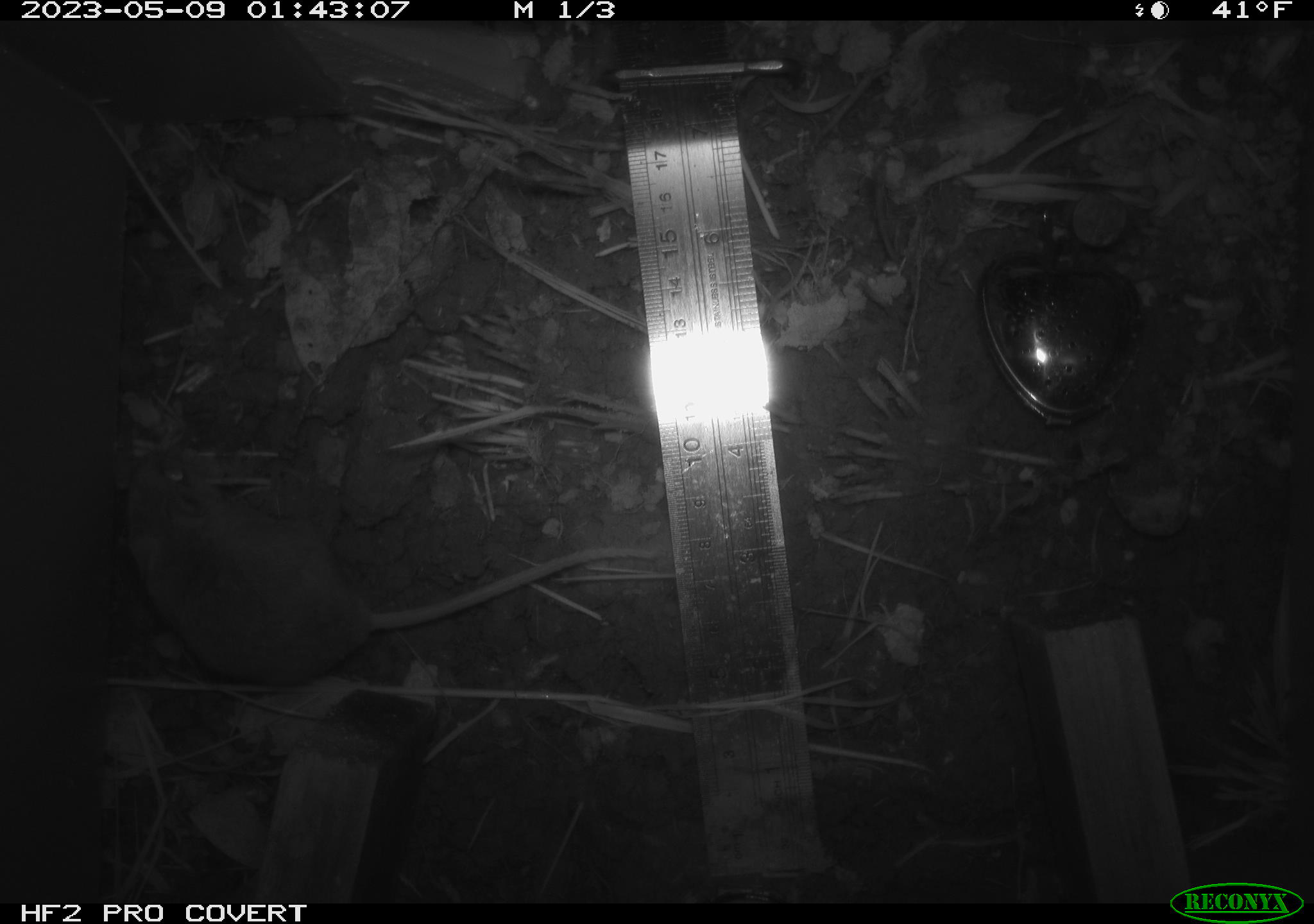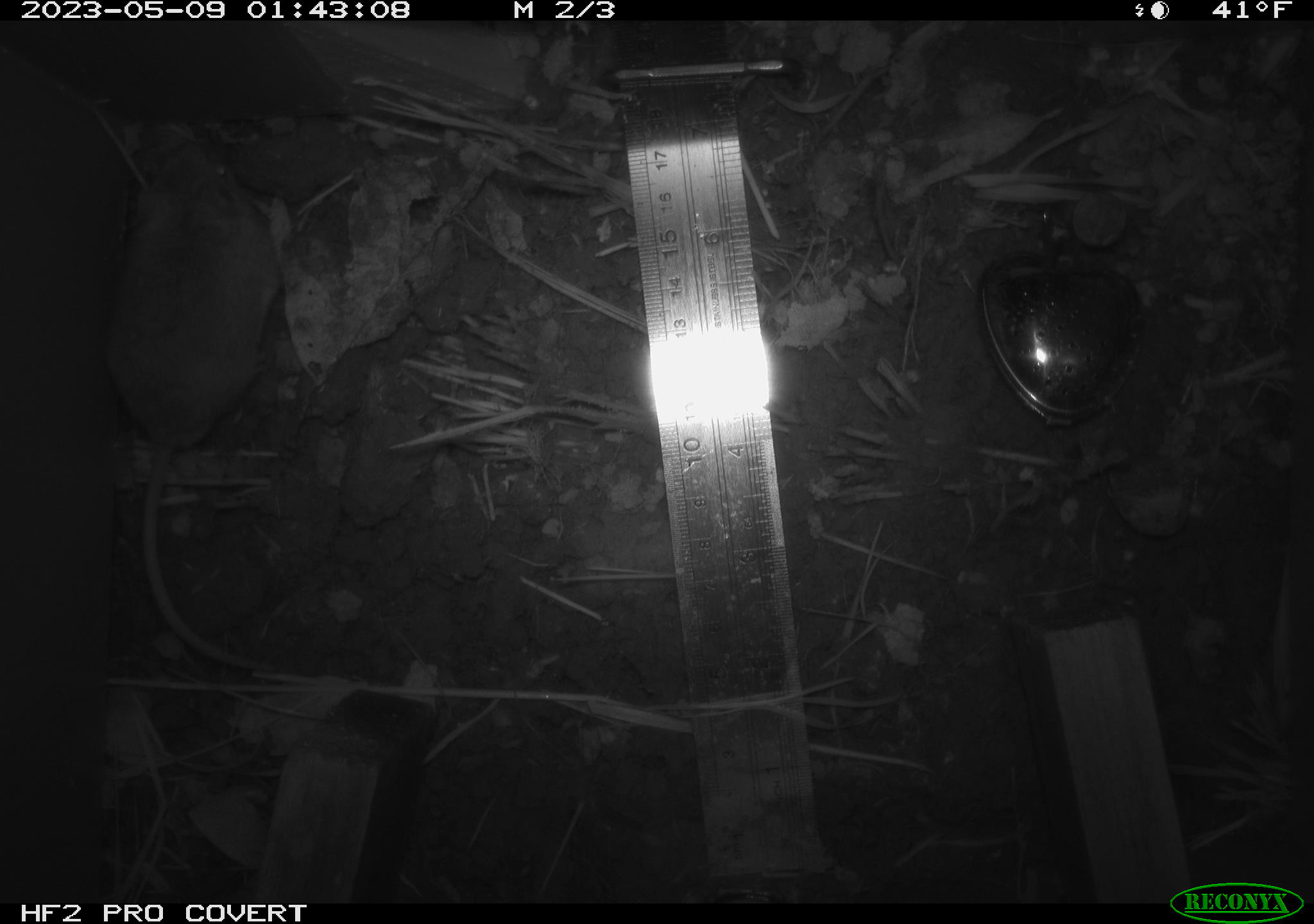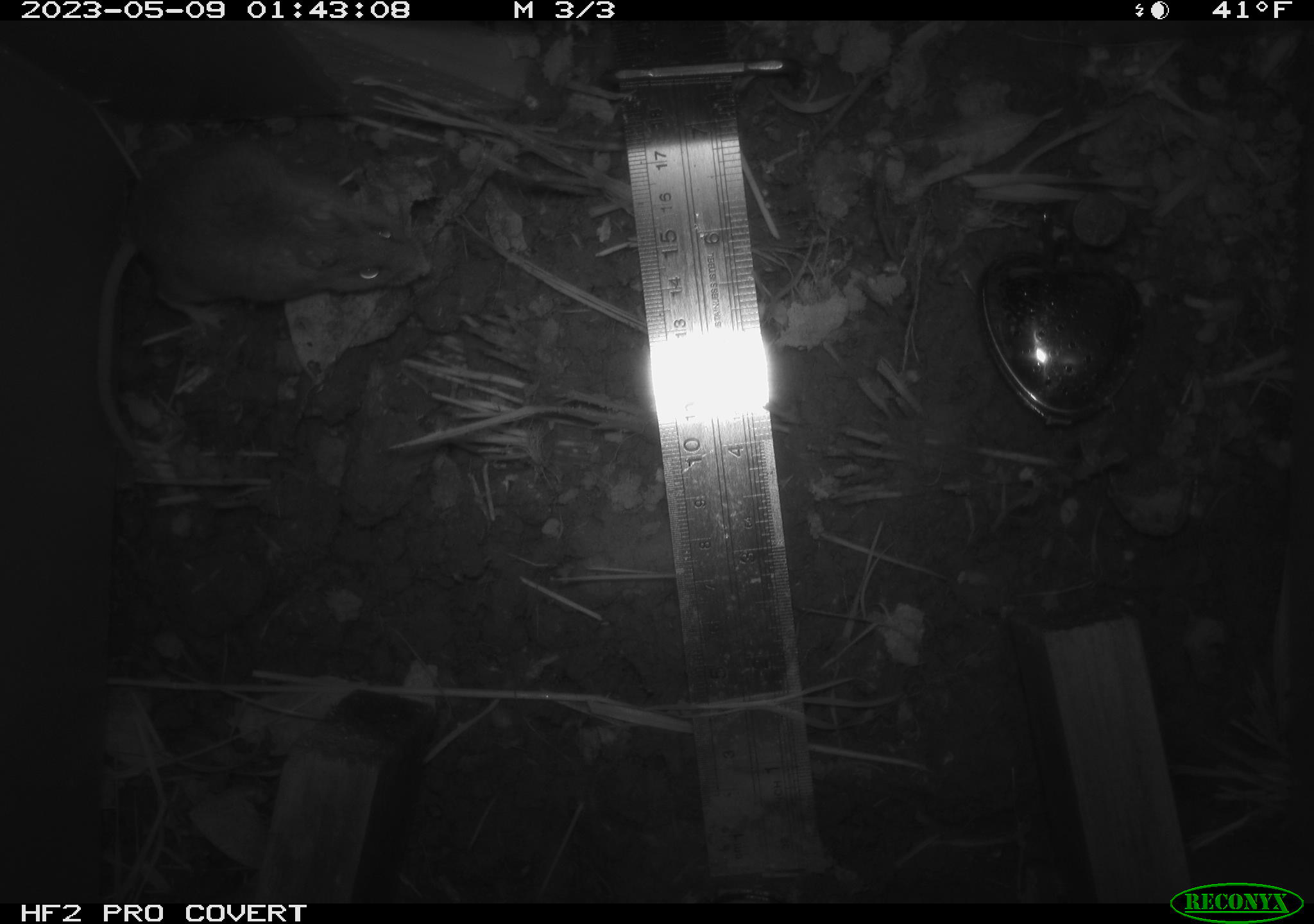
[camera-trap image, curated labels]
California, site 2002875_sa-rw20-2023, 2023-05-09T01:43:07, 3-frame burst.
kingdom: Animalia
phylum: Chordata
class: Mammalia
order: Rodentia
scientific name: Rodentia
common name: mouse species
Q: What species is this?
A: Mouse species (Rodentia).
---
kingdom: Animalia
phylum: Chordata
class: Mammalia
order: Rodentia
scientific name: Rodentia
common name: rodent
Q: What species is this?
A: Rodent (Rodentia).